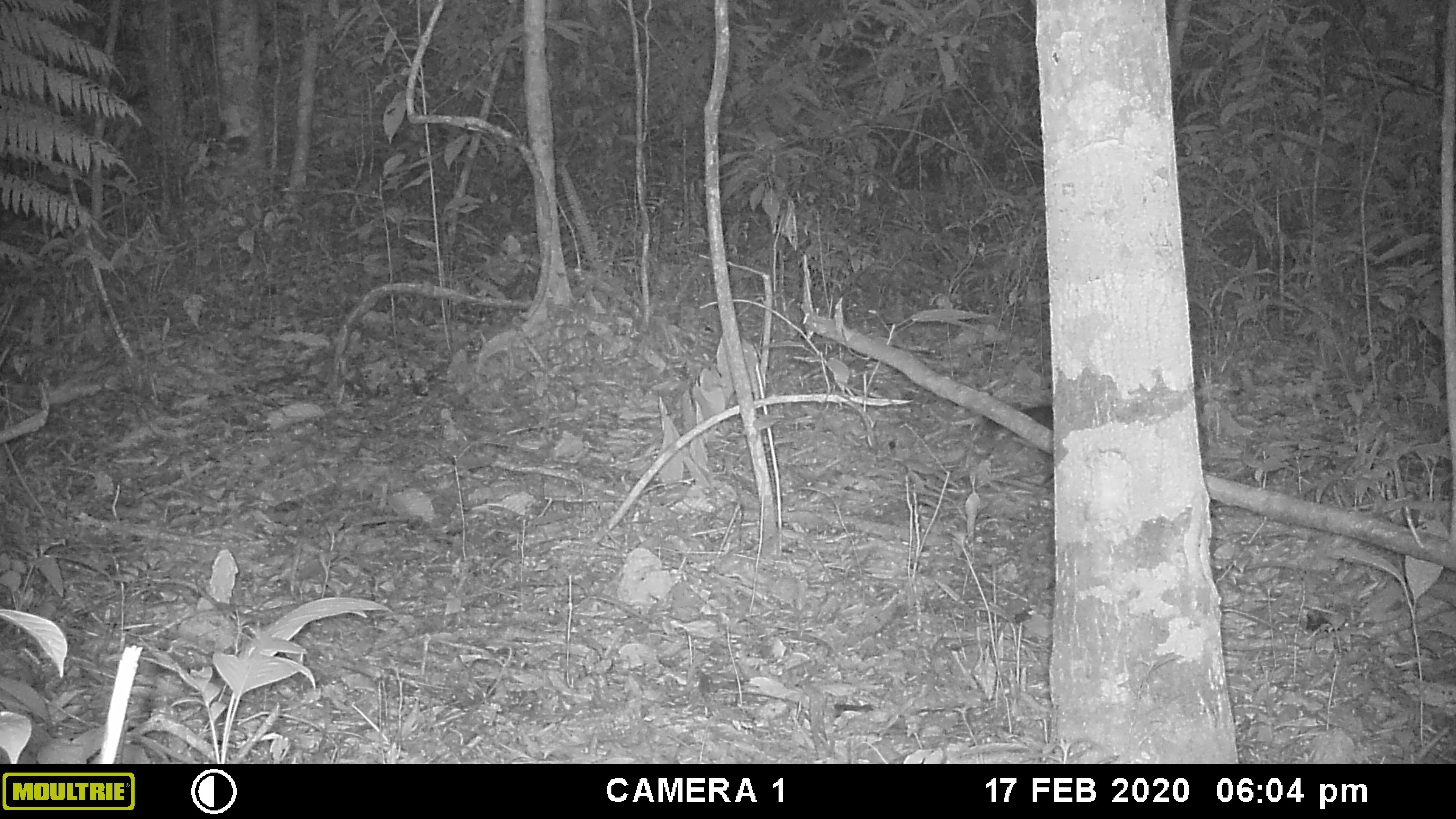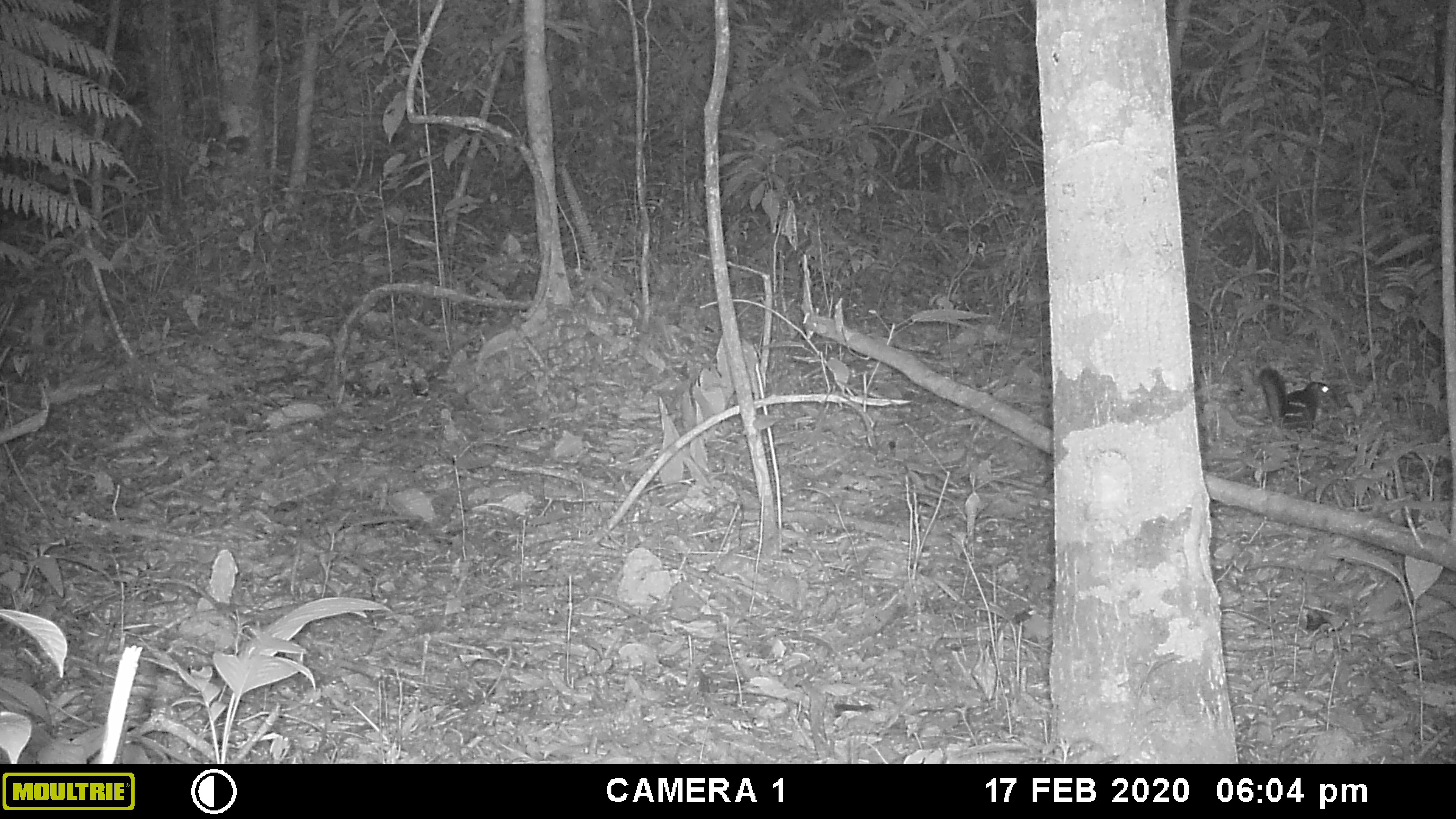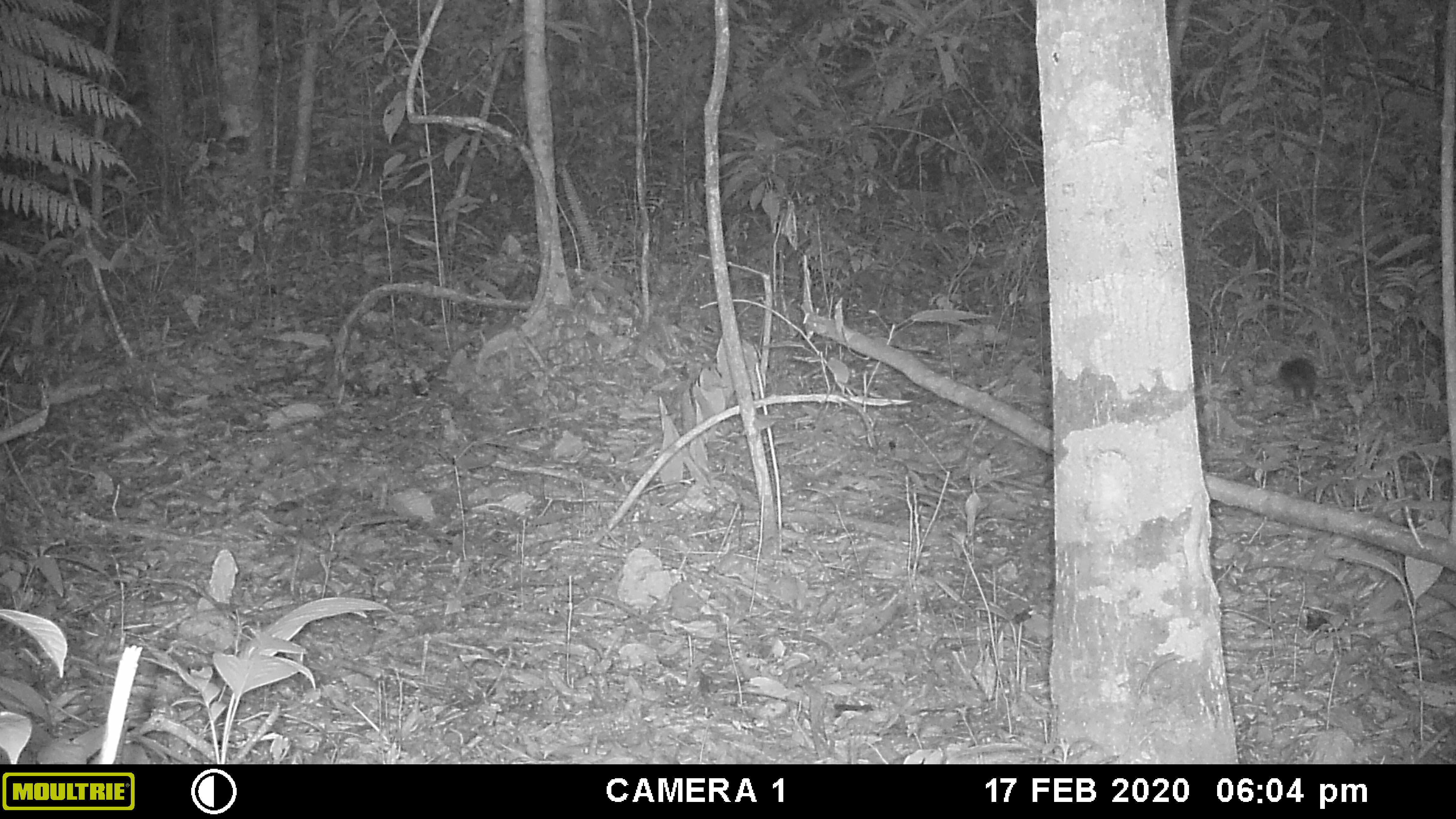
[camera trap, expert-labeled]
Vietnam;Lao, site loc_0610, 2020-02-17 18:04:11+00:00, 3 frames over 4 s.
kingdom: Animalia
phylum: Chordata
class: Mammalia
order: Rodentia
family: Sciuridae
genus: Dremomys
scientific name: Dremomys rufigenis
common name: red-cheeked squirrel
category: red cheeked squirrel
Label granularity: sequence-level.